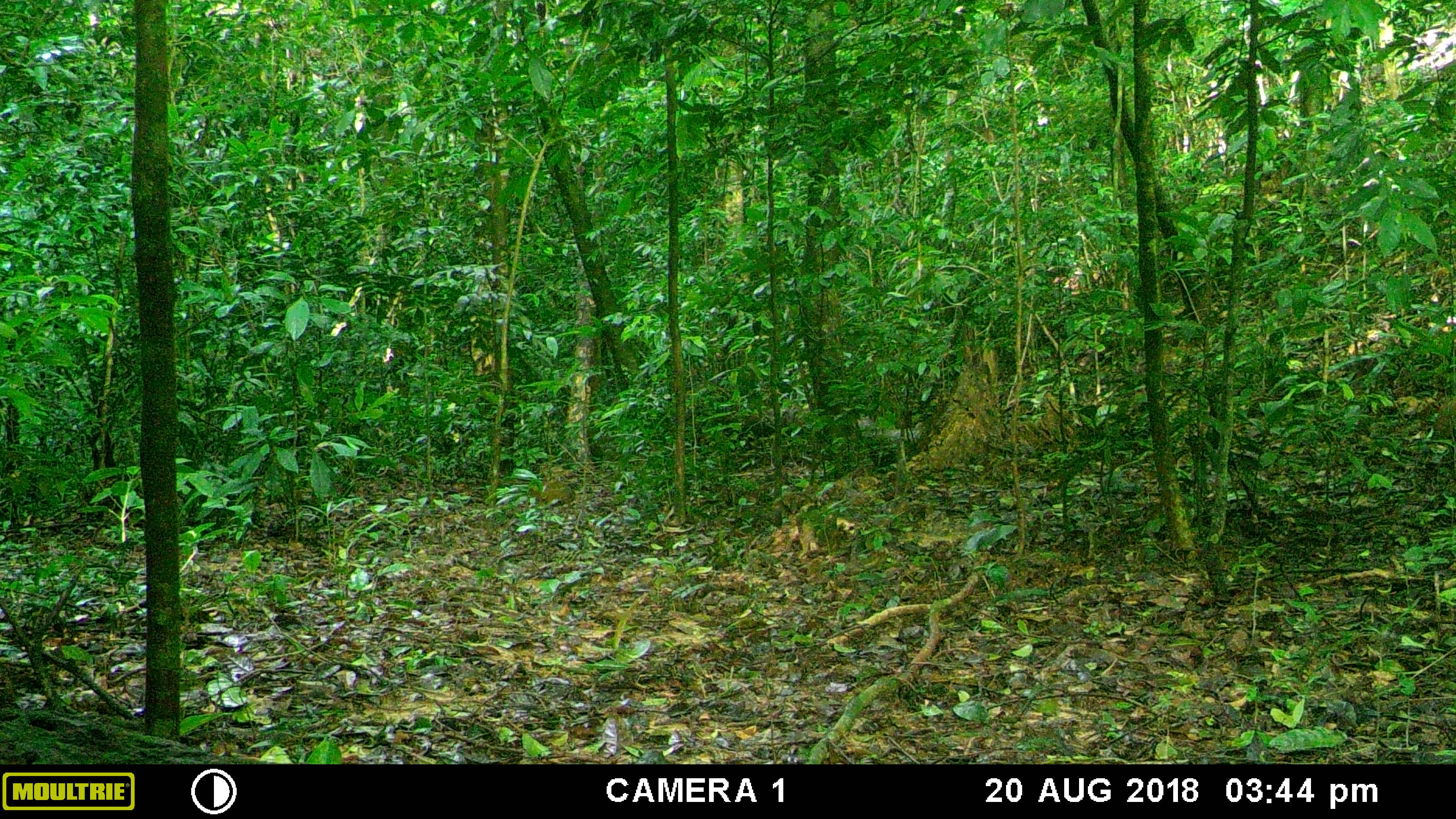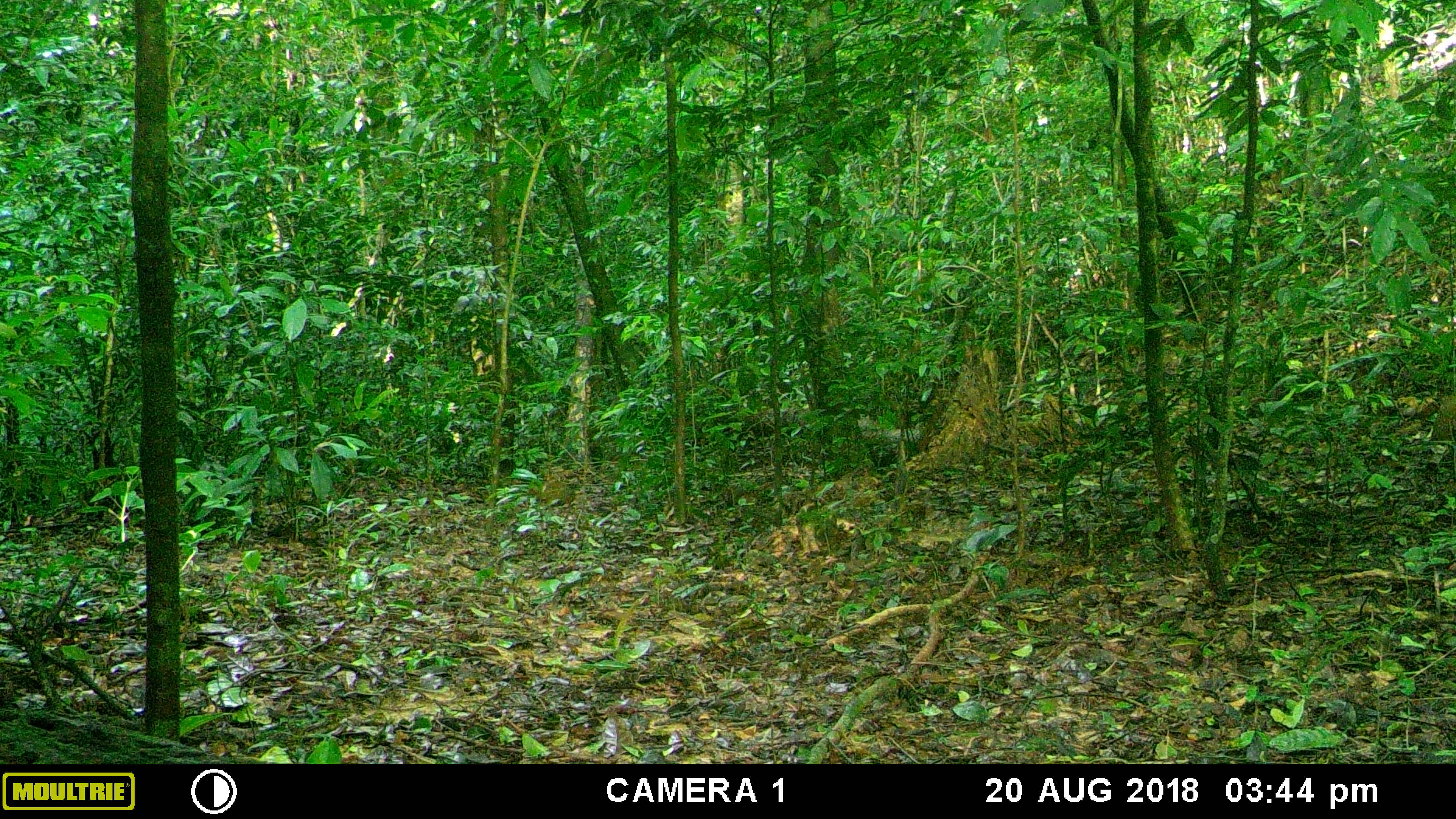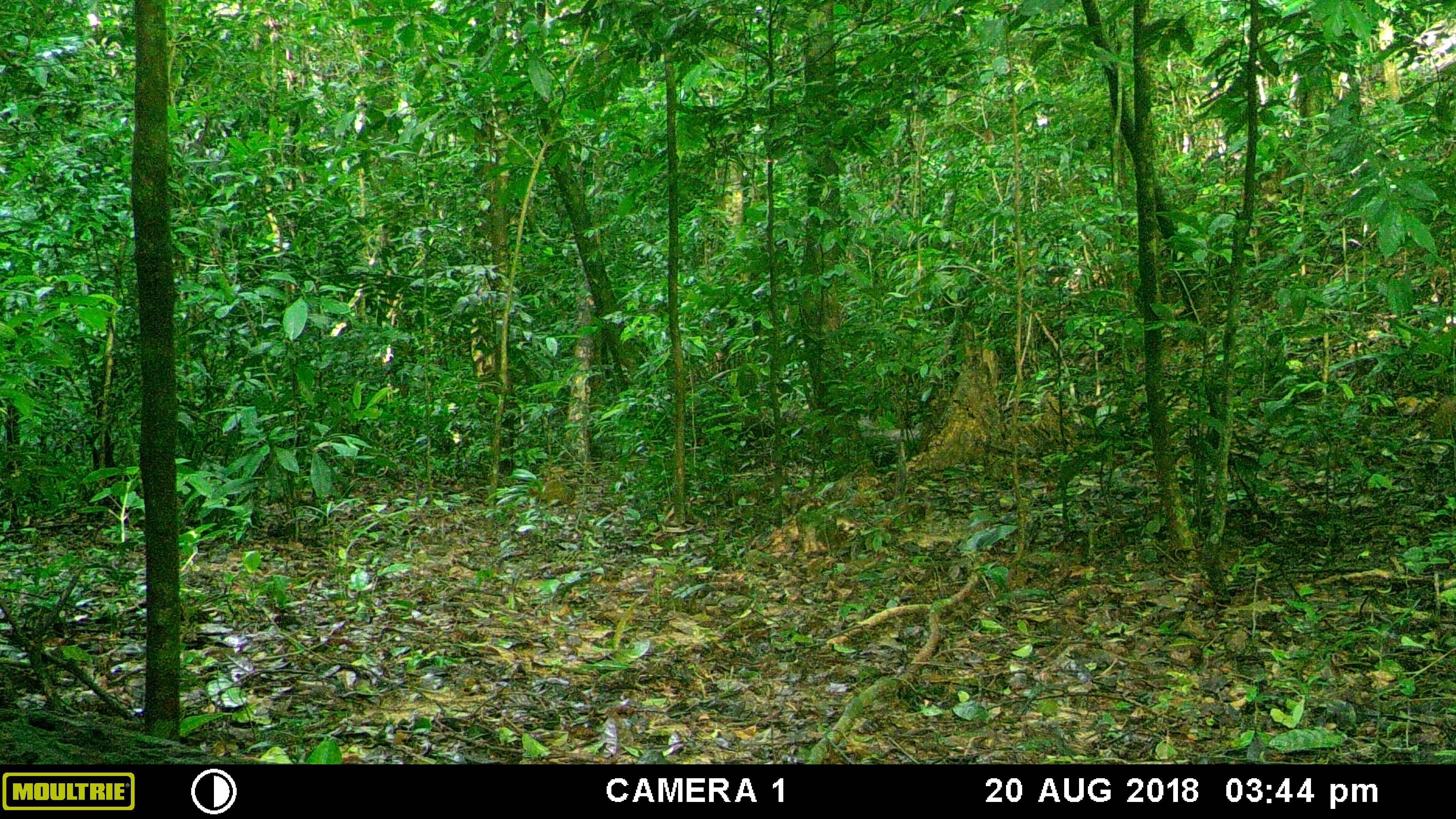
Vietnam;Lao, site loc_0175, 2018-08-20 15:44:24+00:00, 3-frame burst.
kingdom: Animalia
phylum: Chordata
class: Aves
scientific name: Aves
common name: bird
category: unidentified bird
Unidentified bird (bird) (Aves). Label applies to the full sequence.